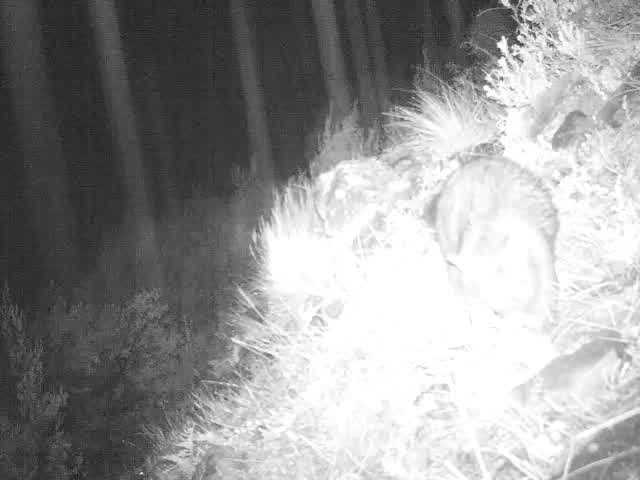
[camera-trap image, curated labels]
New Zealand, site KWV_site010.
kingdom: Animalia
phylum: Chordata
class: Mammalia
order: Diprotodontia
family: Phalangeridae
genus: Trichosurus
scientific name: Trichosurus vulpecula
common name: common brushtail possum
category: possum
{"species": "possum (common brushtail possum) (Trichosurus vulpecula)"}